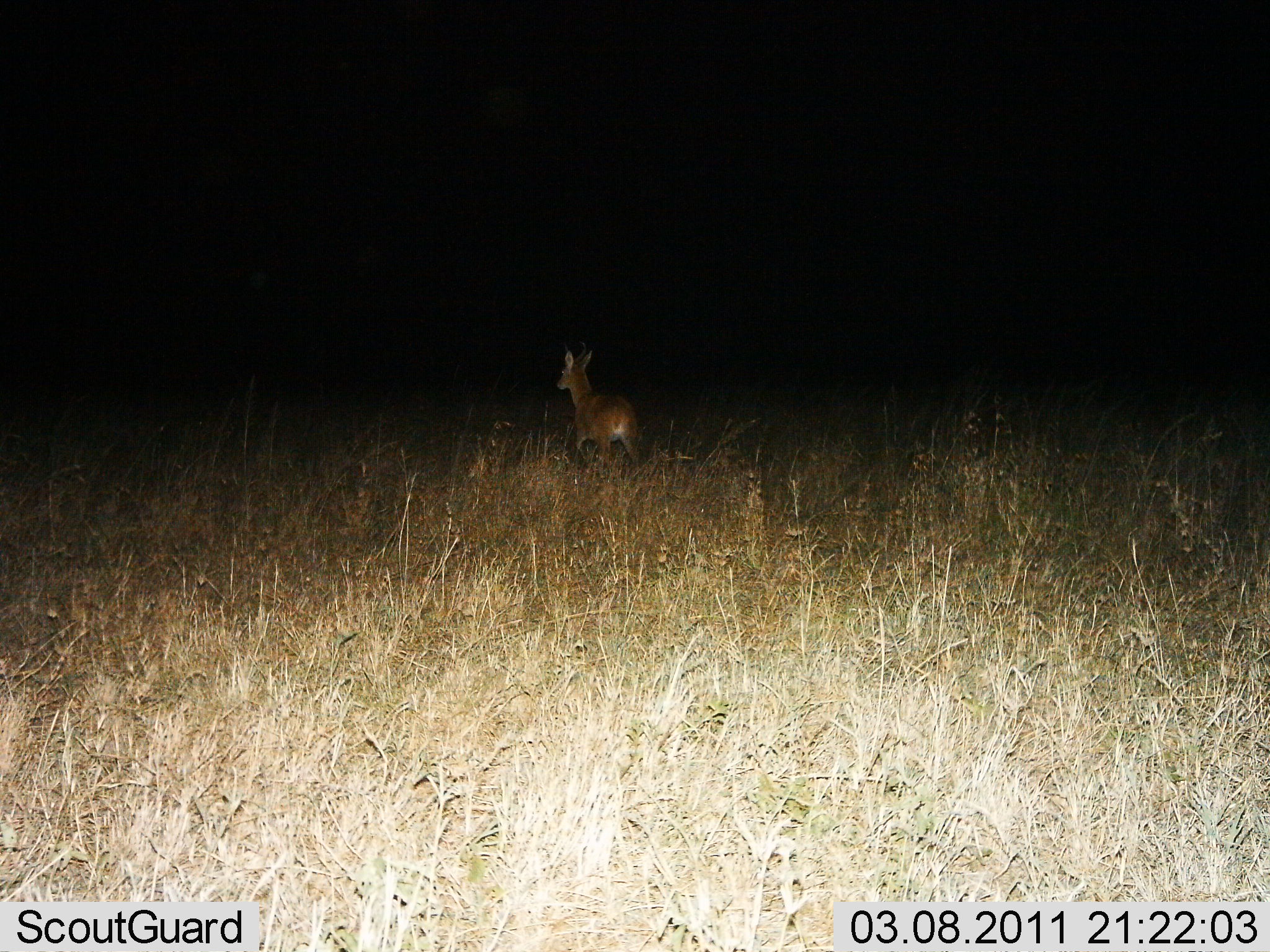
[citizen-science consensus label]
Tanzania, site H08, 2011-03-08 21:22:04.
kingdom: Animalia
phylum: Chordata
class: Mammalia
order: Artiodactyla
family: Bovidae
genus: Redunca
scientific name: Redunca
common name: reedbuck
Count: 1.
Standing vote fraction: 10%.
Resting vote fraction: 0%.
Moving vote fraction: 90%.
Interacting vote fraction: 0%.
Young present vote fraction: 0%.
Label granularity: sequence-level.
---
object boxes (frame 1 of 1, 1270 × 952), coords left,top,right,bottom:
animal: 551,339,644,479